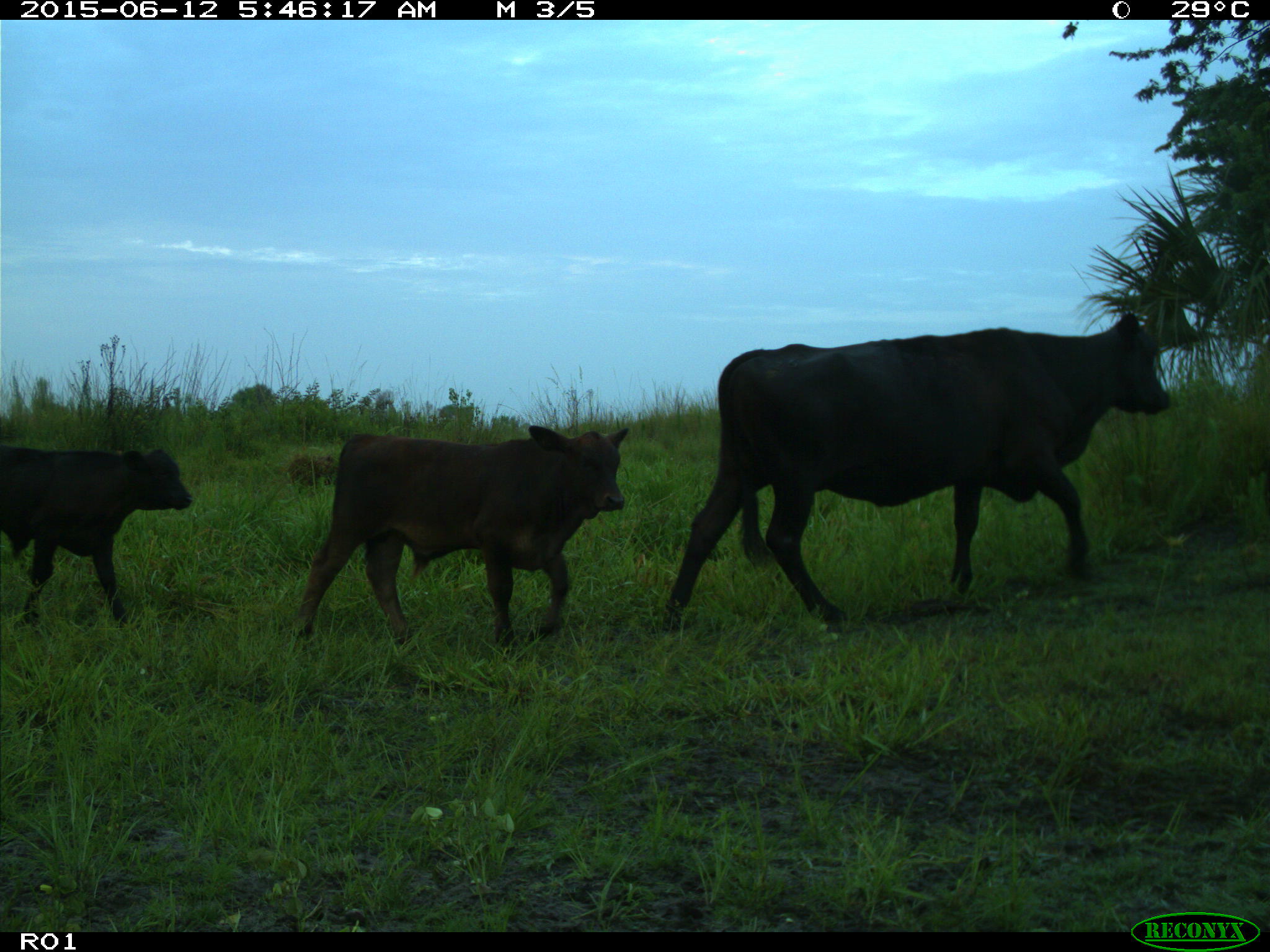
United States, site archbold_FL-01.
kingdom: Animalia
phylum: Chordata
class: Mammalia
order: Artiodactyla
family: Bovidae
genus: Bos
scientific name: Bos taurus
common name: domestic cow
Bos taurus (domestic cow).